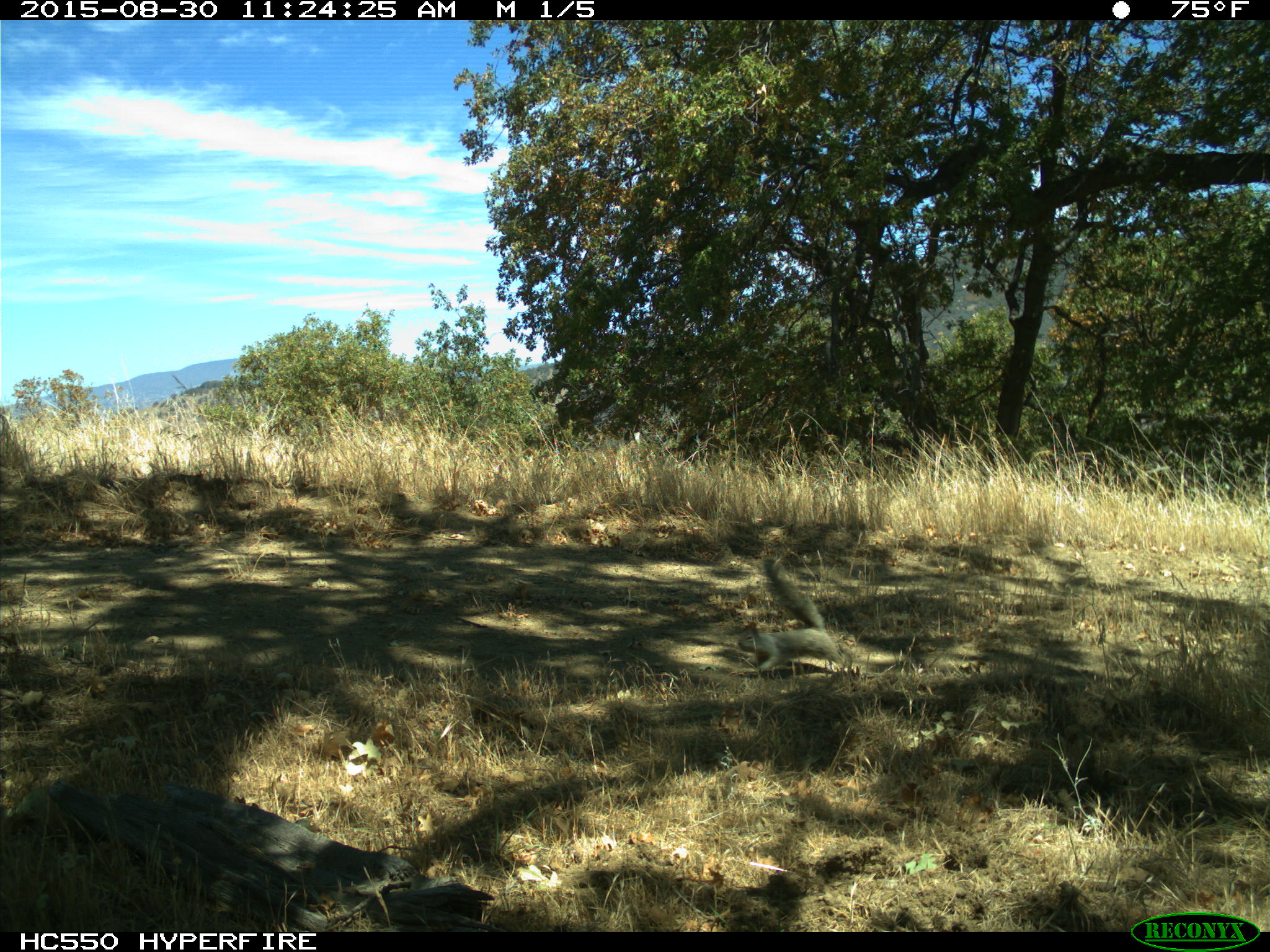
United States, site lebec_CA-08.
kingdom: Animalia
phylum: Chordata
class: Mammalia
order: Rodentia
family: Sciuridae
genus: Otospermophilus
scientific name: Otospermophilus beecheyi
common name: california ground squirrel